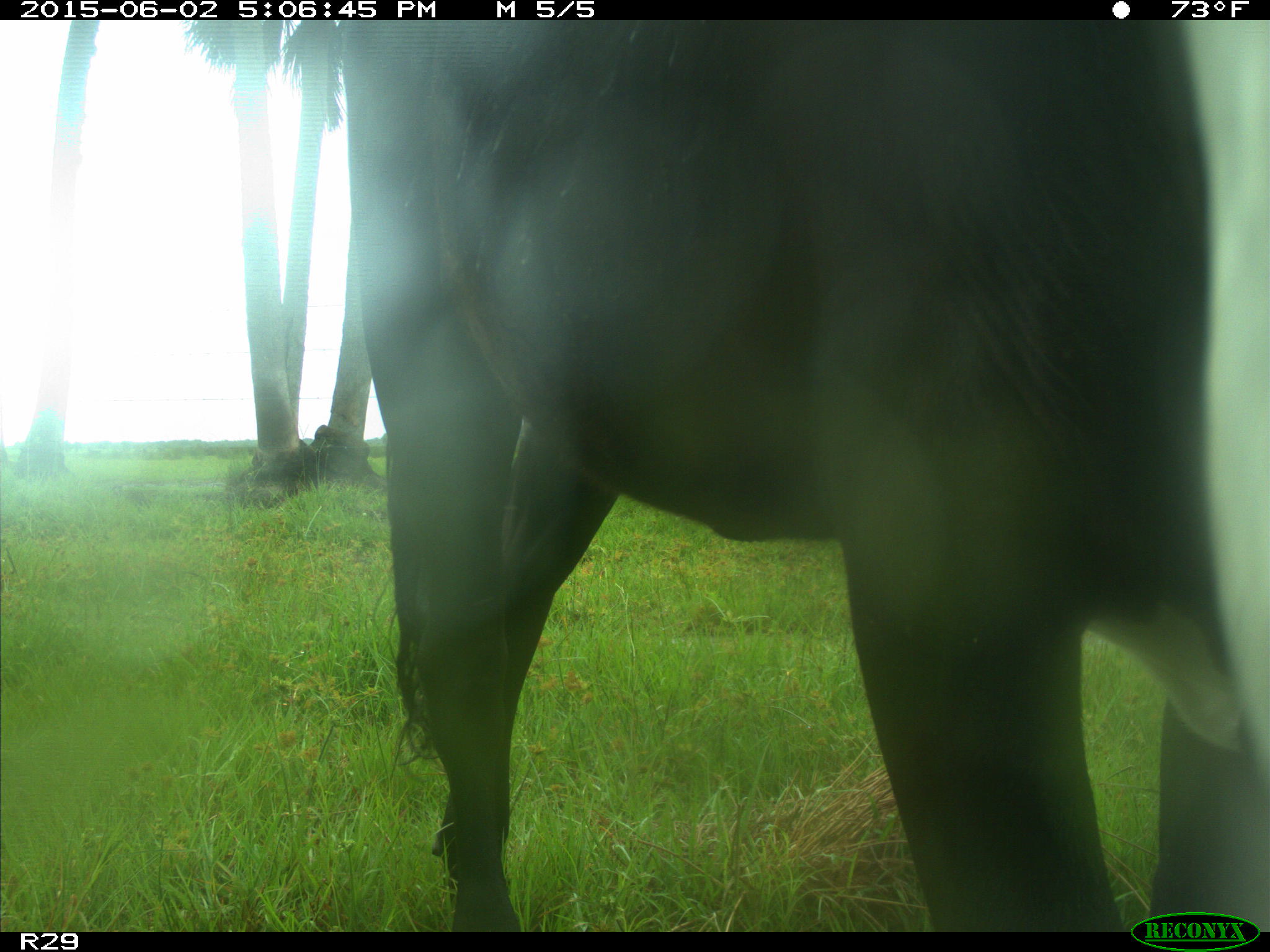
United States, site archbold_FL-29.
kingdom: Animalia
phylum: Chordata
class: Mammalia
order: Artiodactyla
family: Bovidae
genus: Bos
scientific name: Bos taurus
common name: domestic cow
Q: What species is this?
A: Bos taurus (domestic cow).